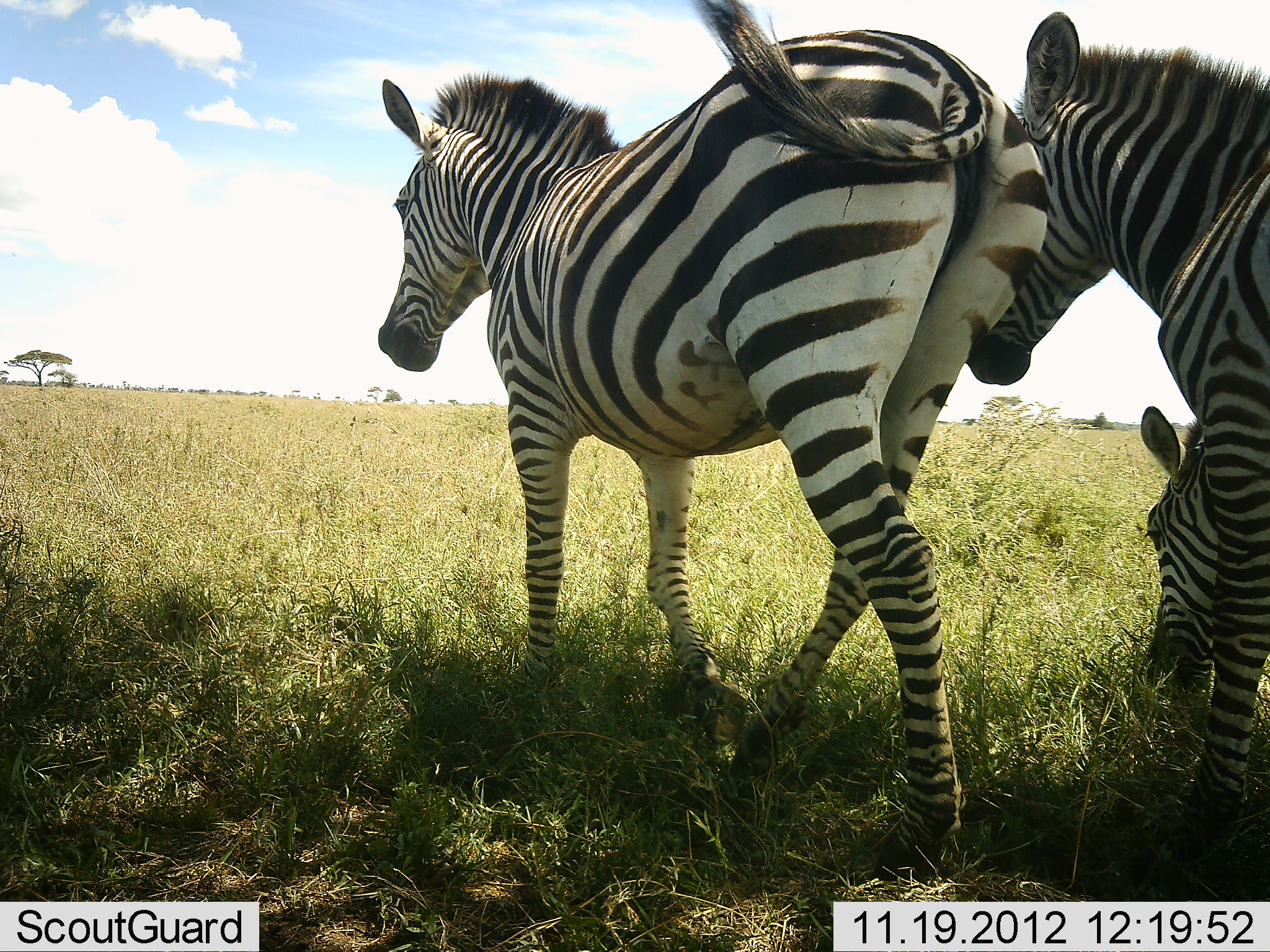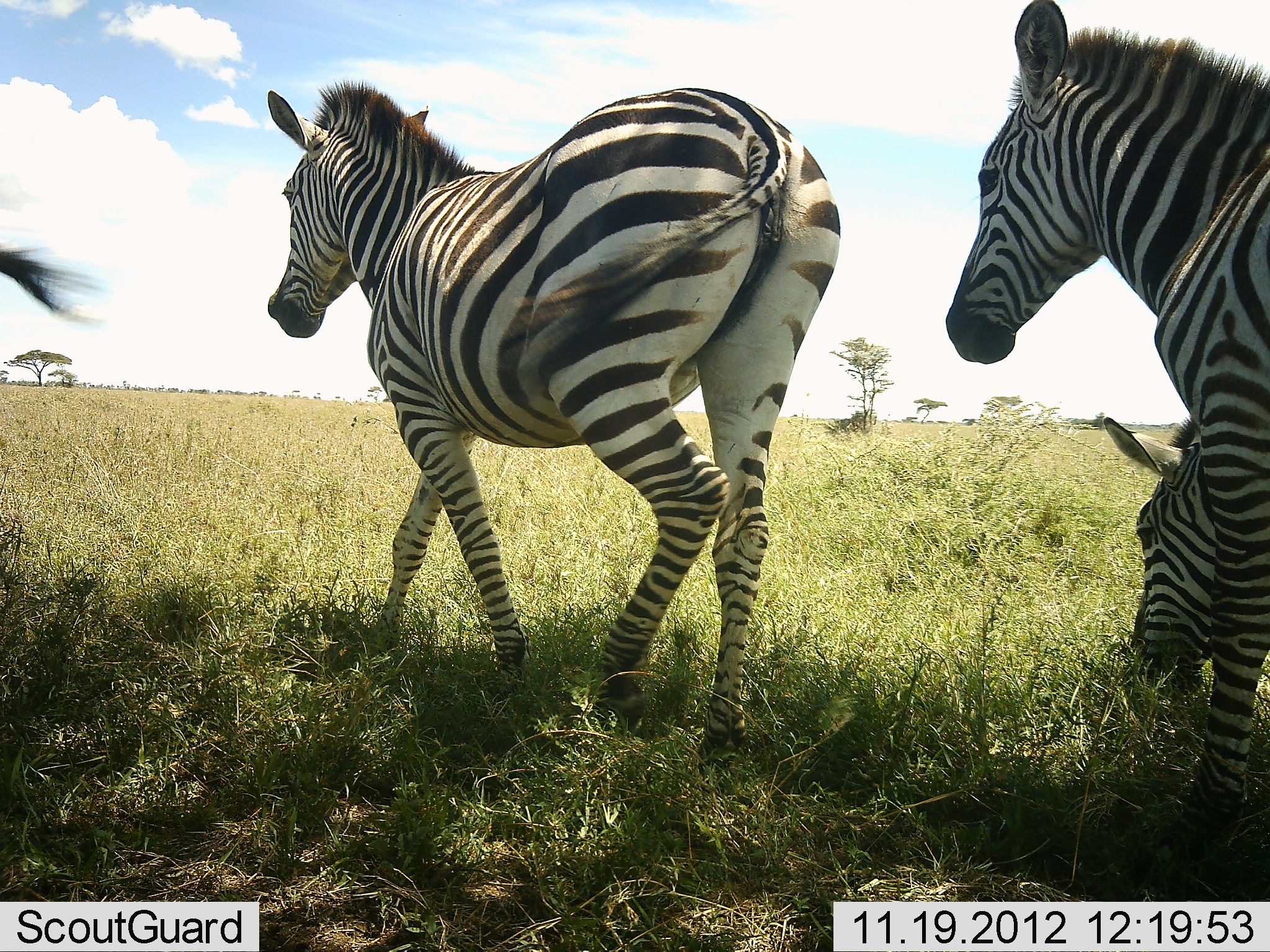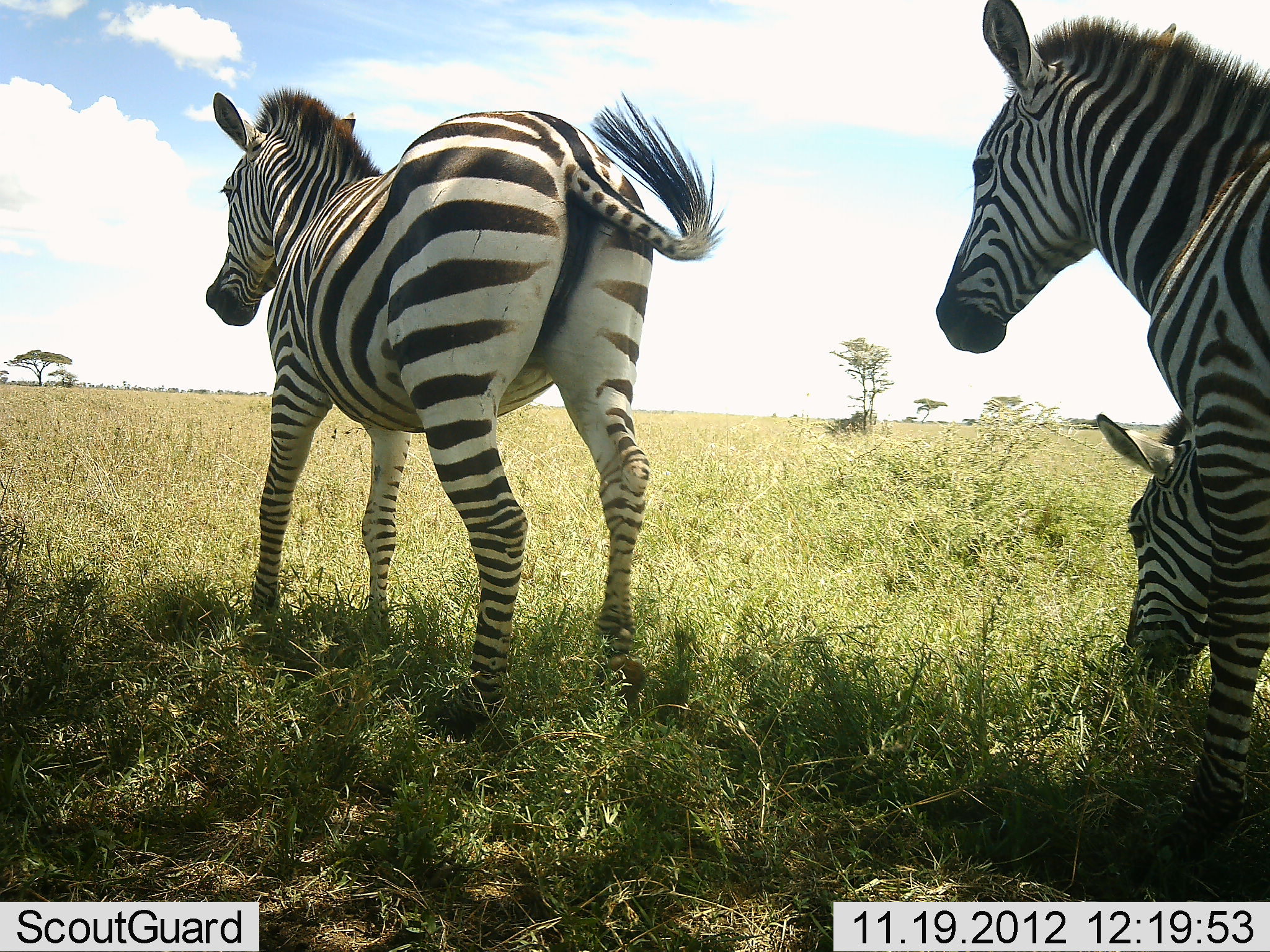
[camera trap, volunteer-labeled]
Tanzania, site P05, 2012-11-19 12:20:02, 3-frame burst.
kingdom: Animalia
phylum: Chordata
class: Mammalia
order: Perissodactyla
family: Equidae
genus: Equus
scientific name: Equus quagga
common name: plains zebra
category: zebra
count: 4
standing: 10%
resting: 0%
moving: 100%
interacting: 0%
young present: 0%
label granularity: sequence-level